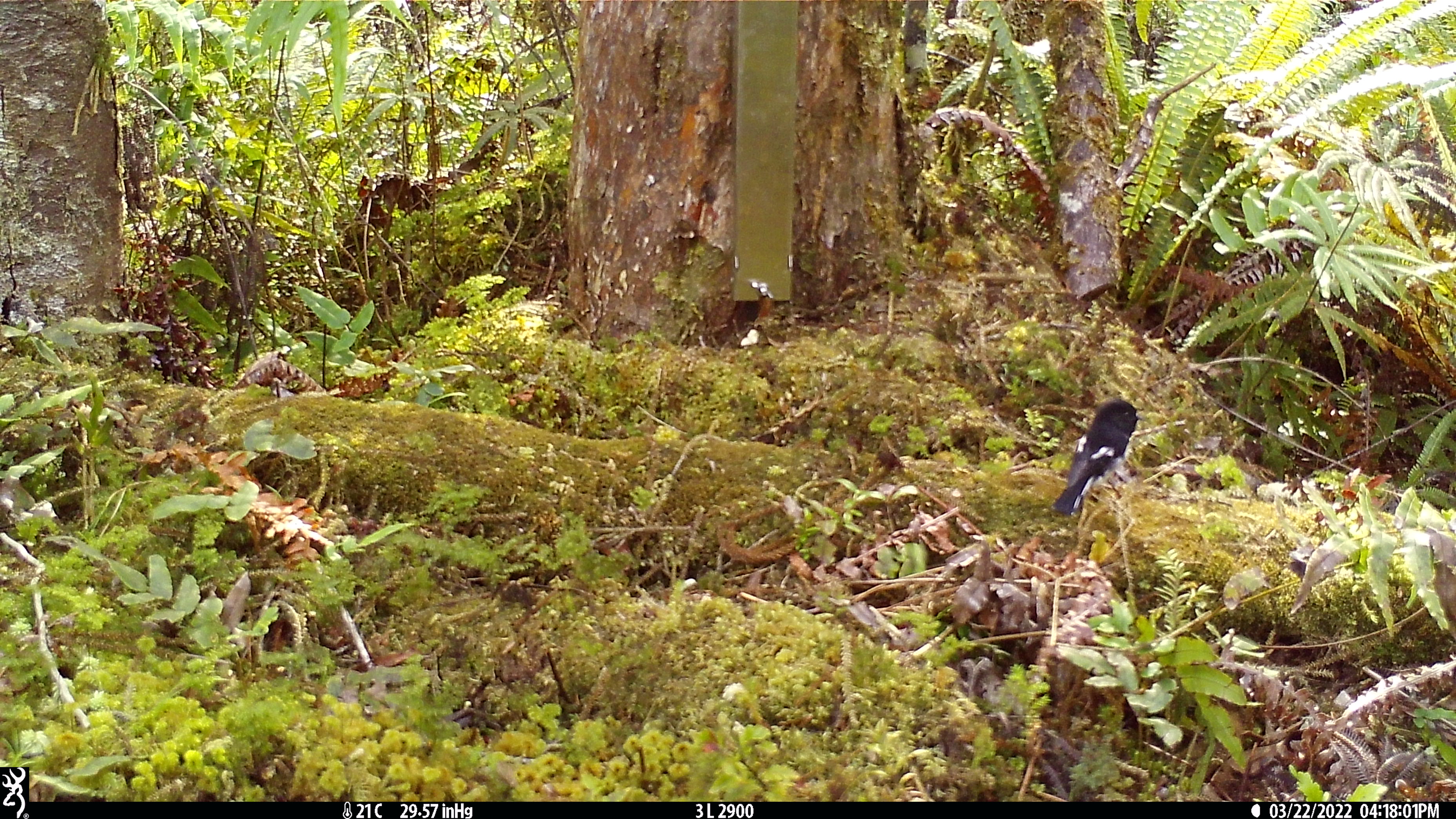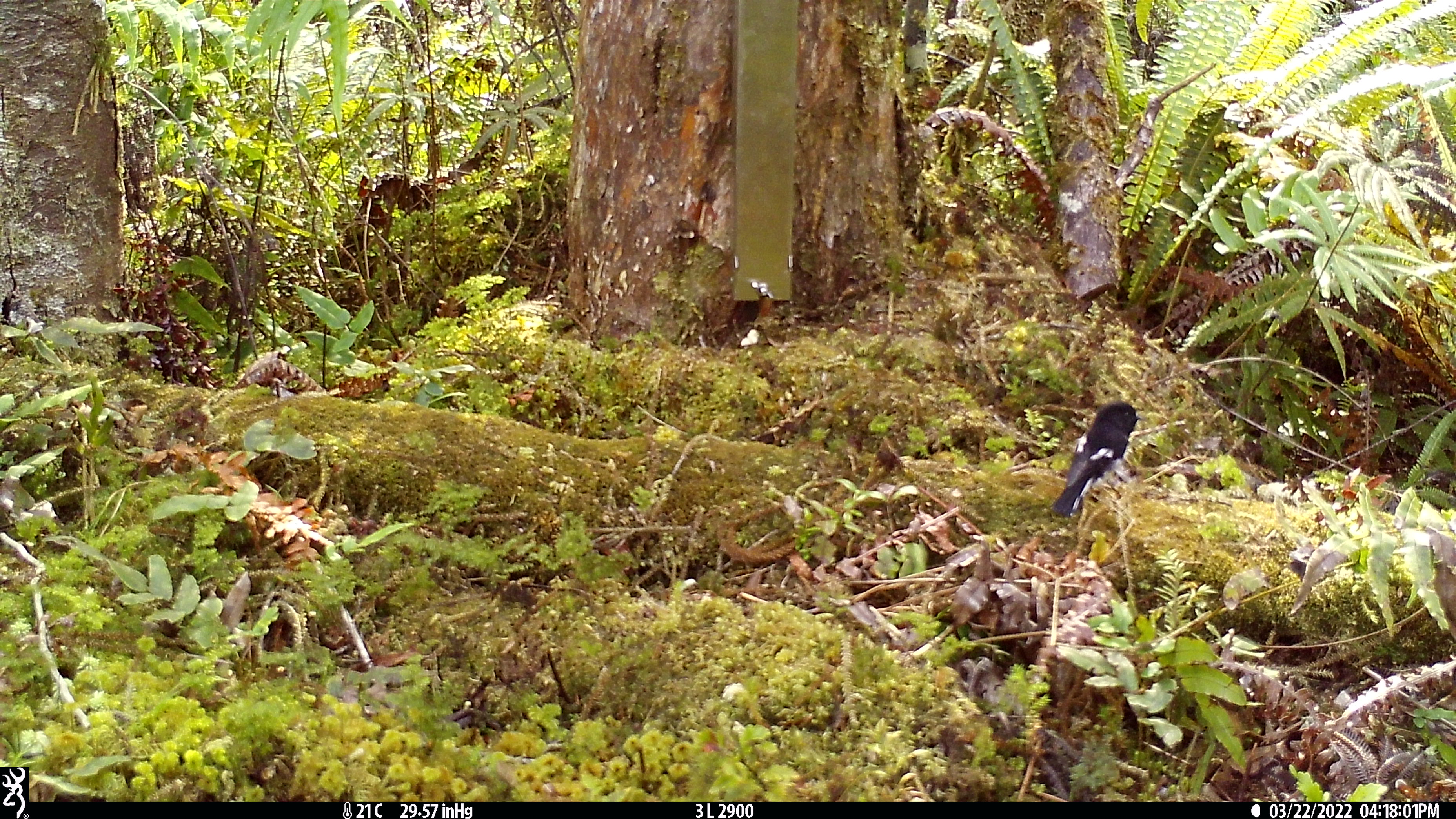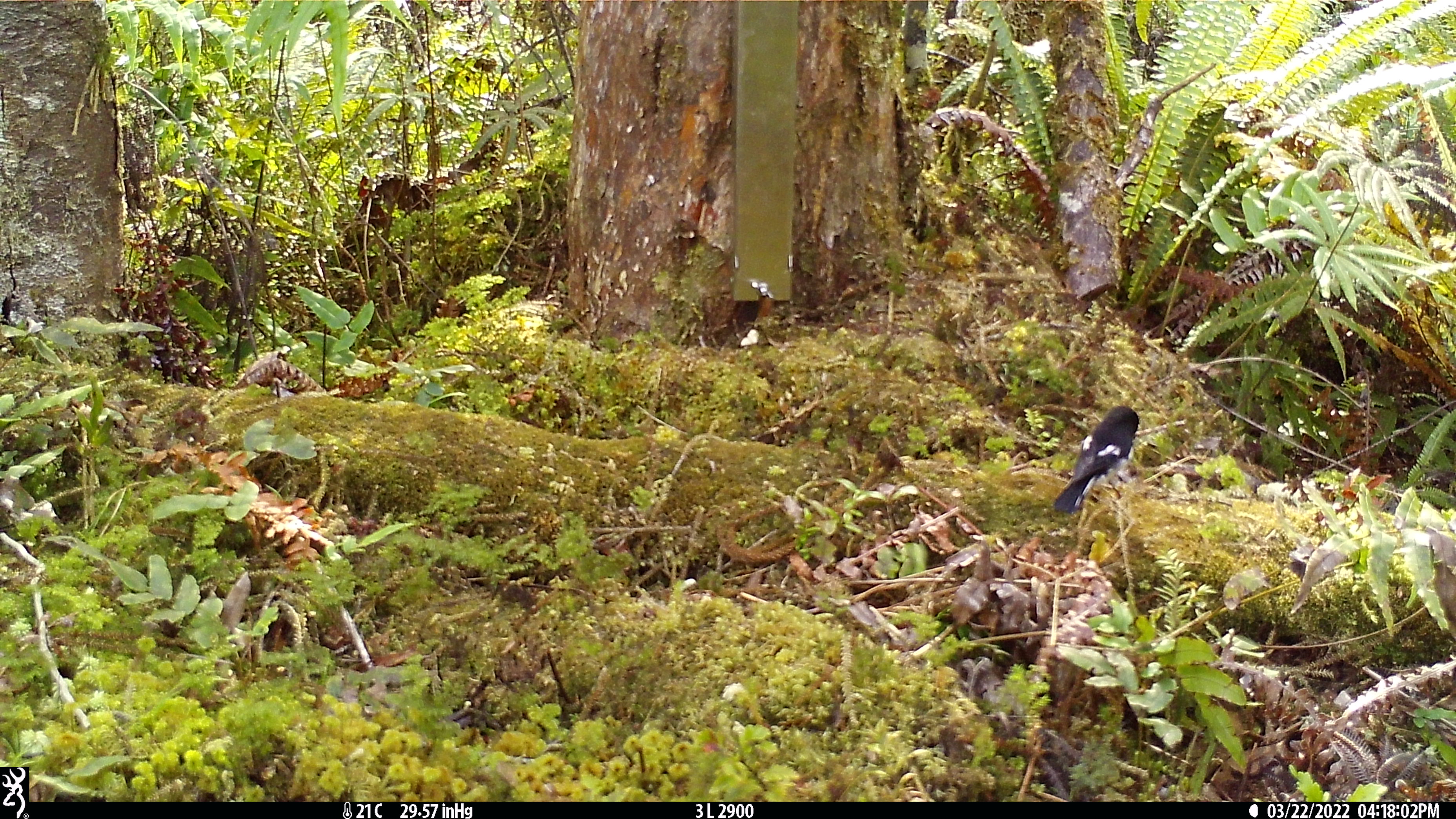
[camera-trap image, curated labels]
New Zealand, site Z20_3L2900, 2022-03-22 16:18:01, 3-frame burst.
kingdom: Animalia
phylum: Chordata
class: Aves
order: Passeriformes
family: Petroicidae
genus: Petroica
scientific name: Petroica macrocephala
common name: tomtit